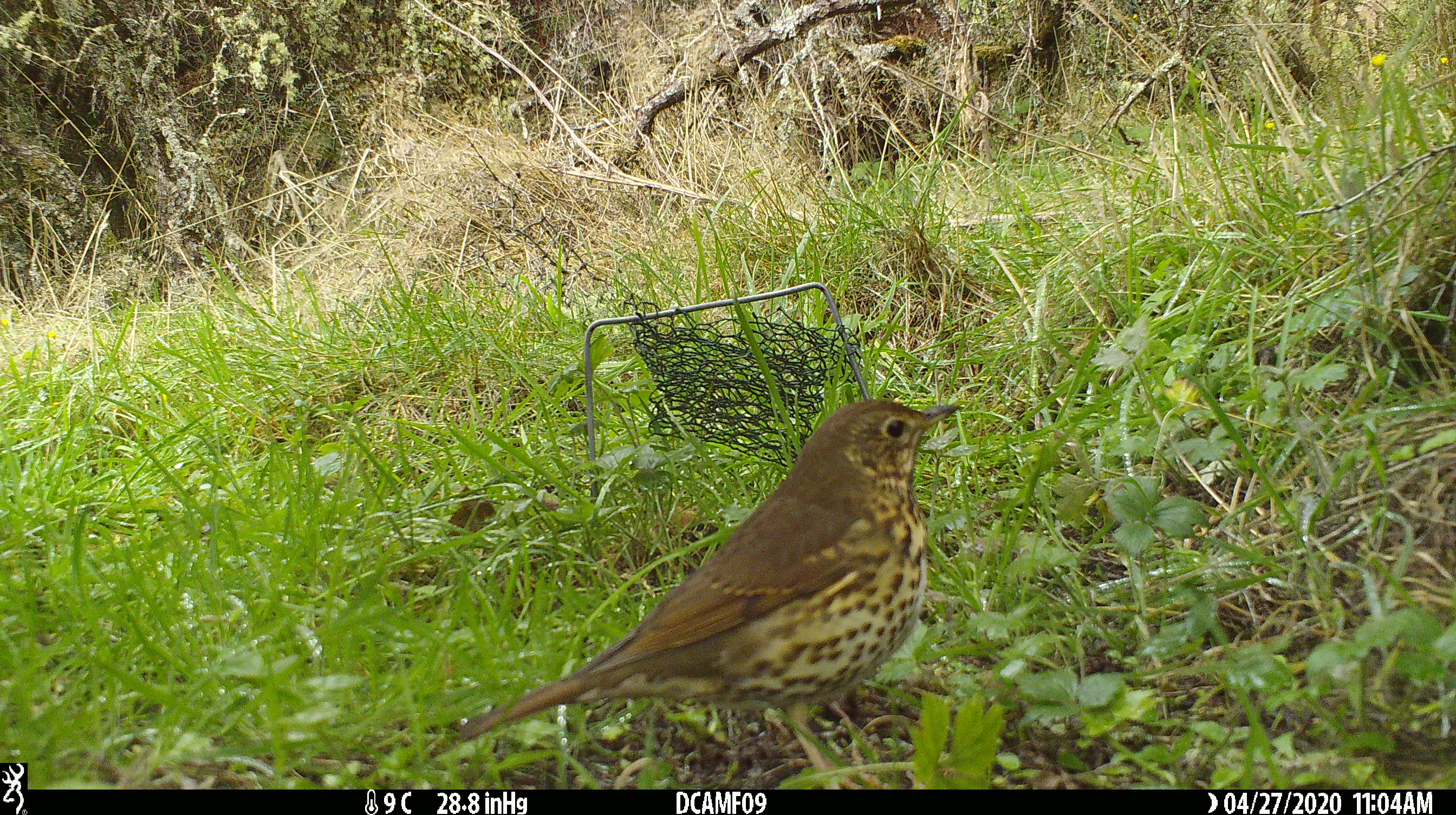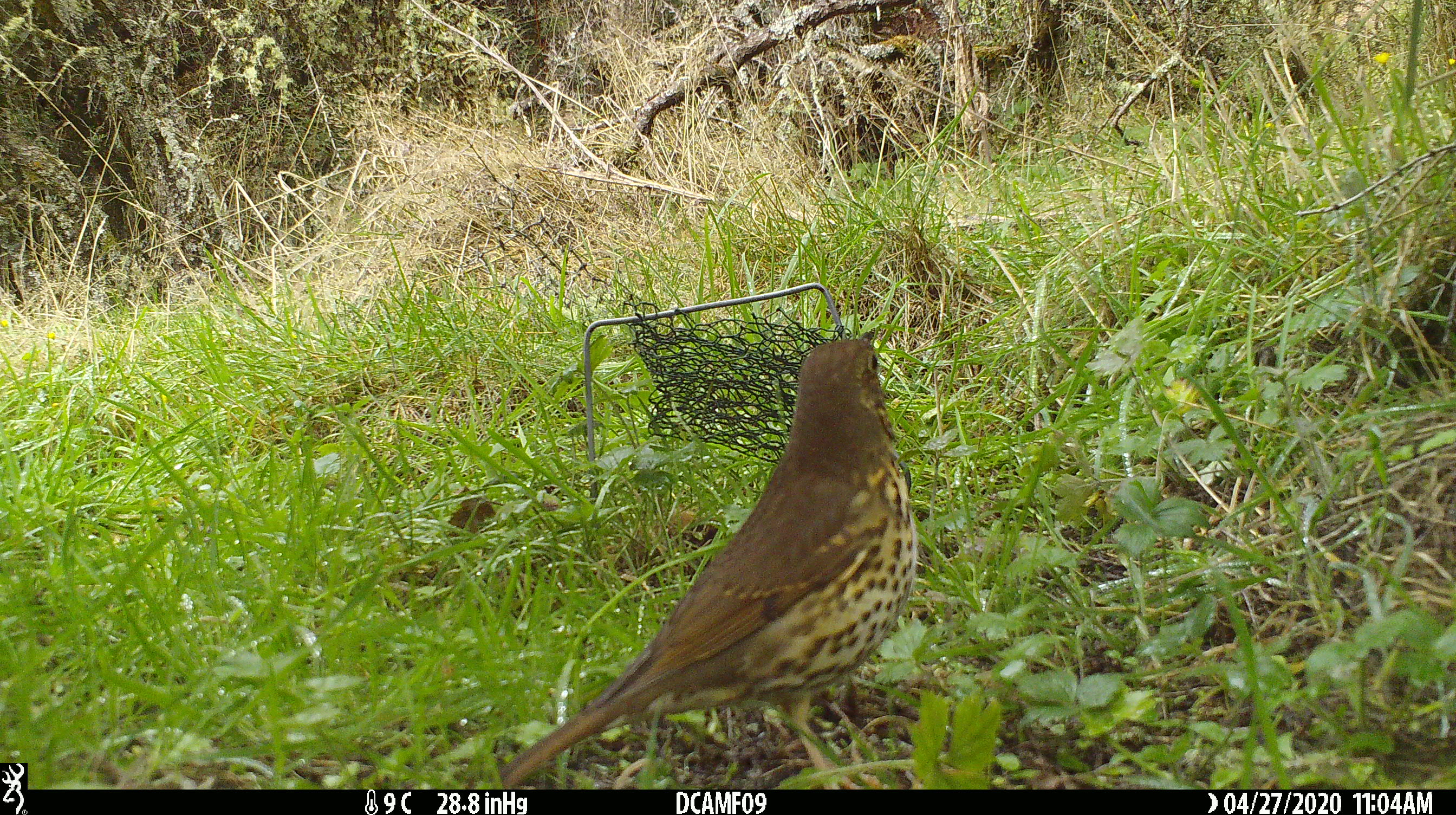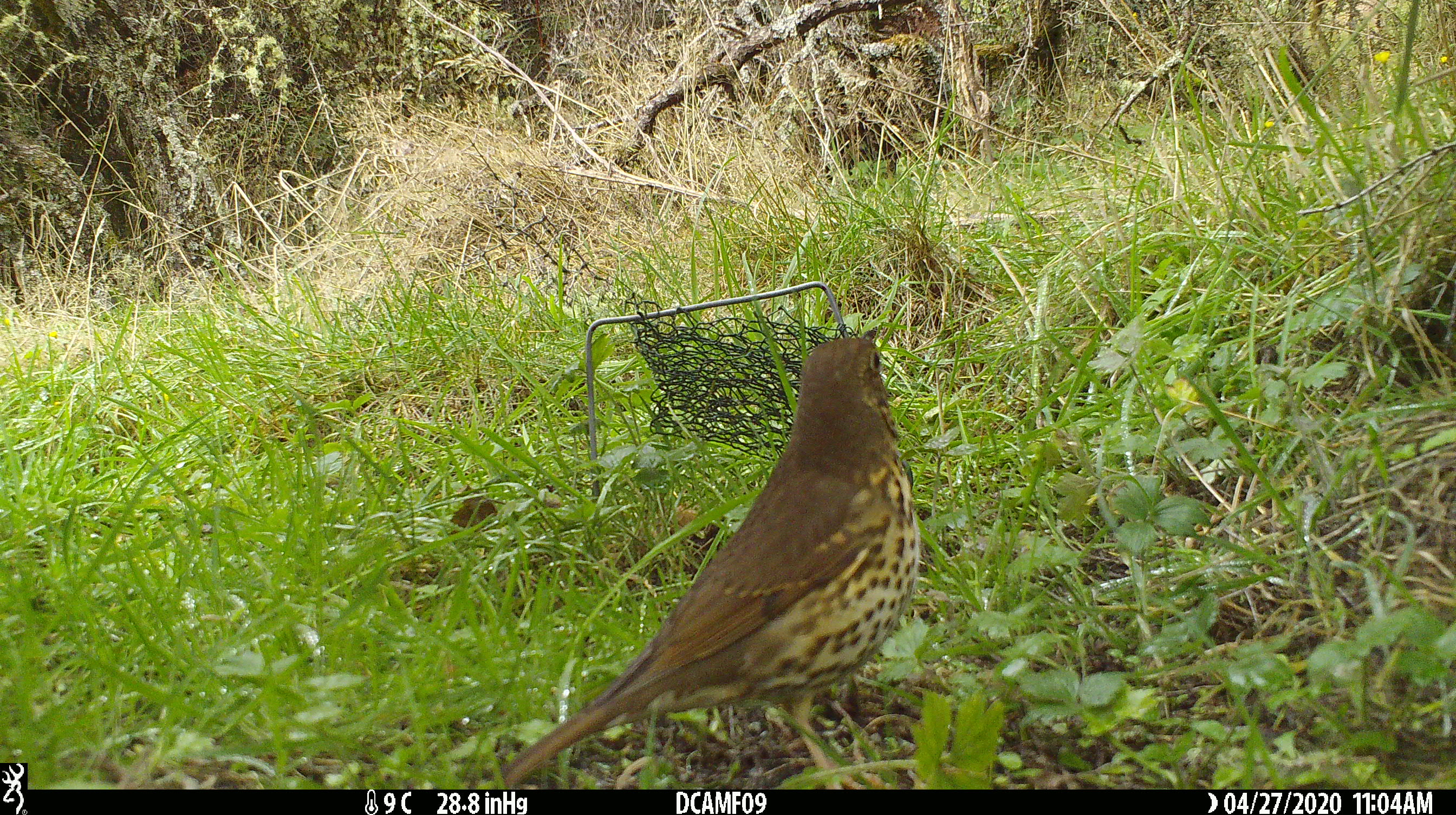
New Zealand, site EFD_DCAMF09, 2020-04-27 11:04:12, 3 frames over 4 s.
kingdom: Animalia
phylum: Chordata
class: Aves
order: Passeriformes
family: Turdidae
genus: Turdus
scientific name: Turdus philomelos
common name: song thrush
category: thrush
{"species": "thrush (song thrush) (Turdus philomelos)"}